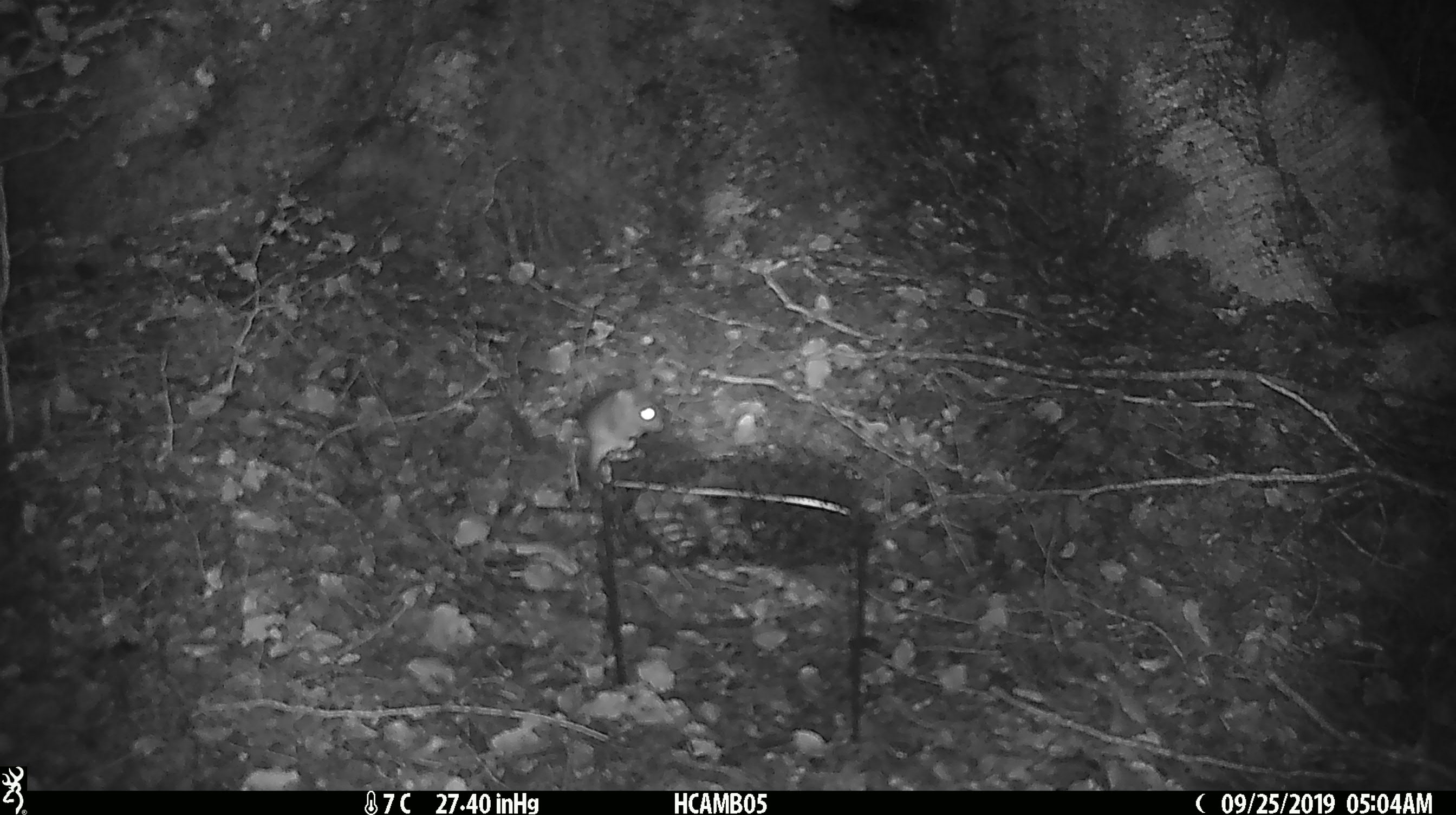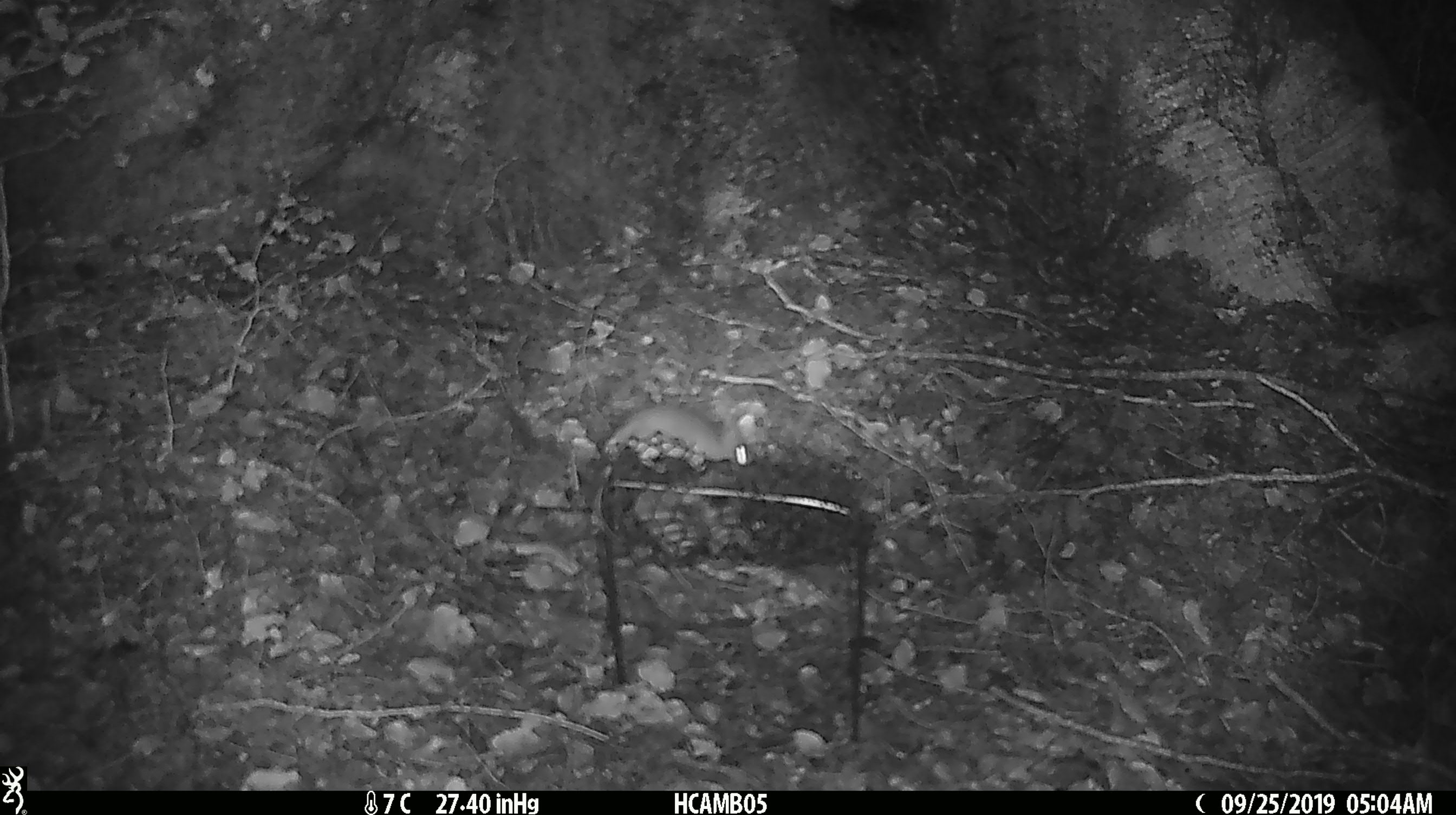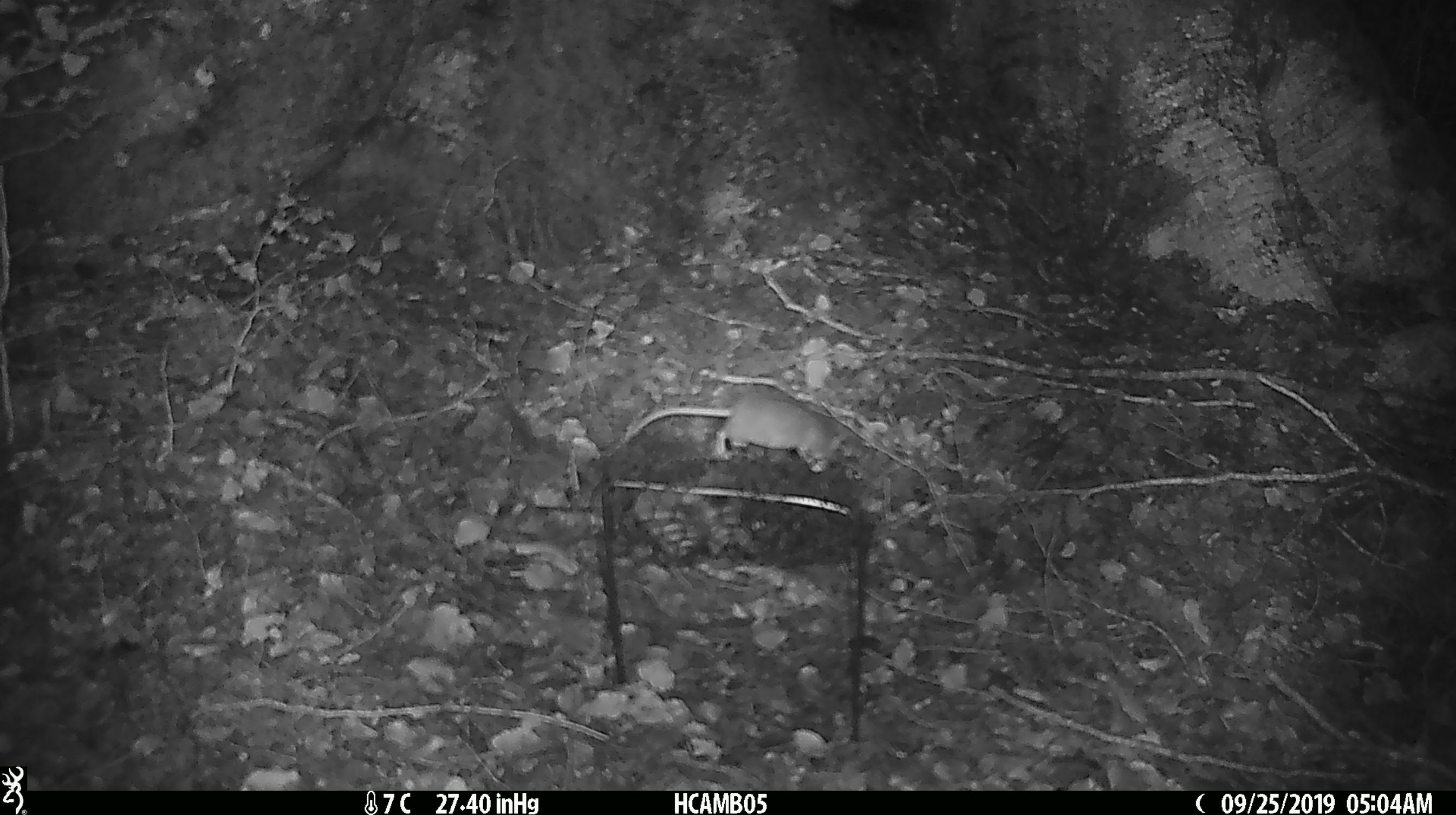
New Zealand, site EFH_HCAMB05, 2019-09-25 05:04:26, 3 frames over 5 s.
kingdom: Animalia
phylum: Chordata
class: Mammalia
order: Rodentia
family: Muridae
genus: Mus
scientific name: Mus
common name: mouse